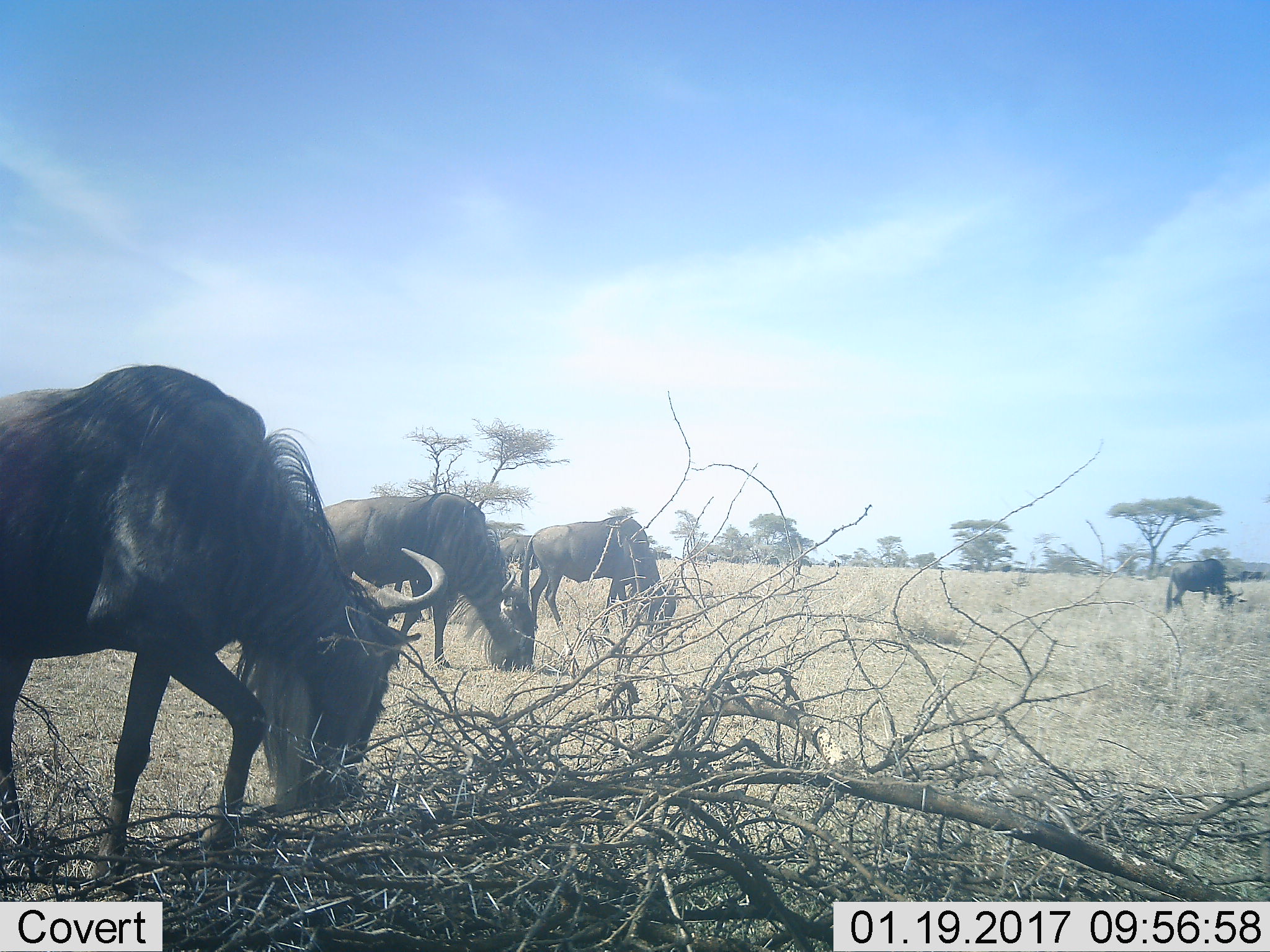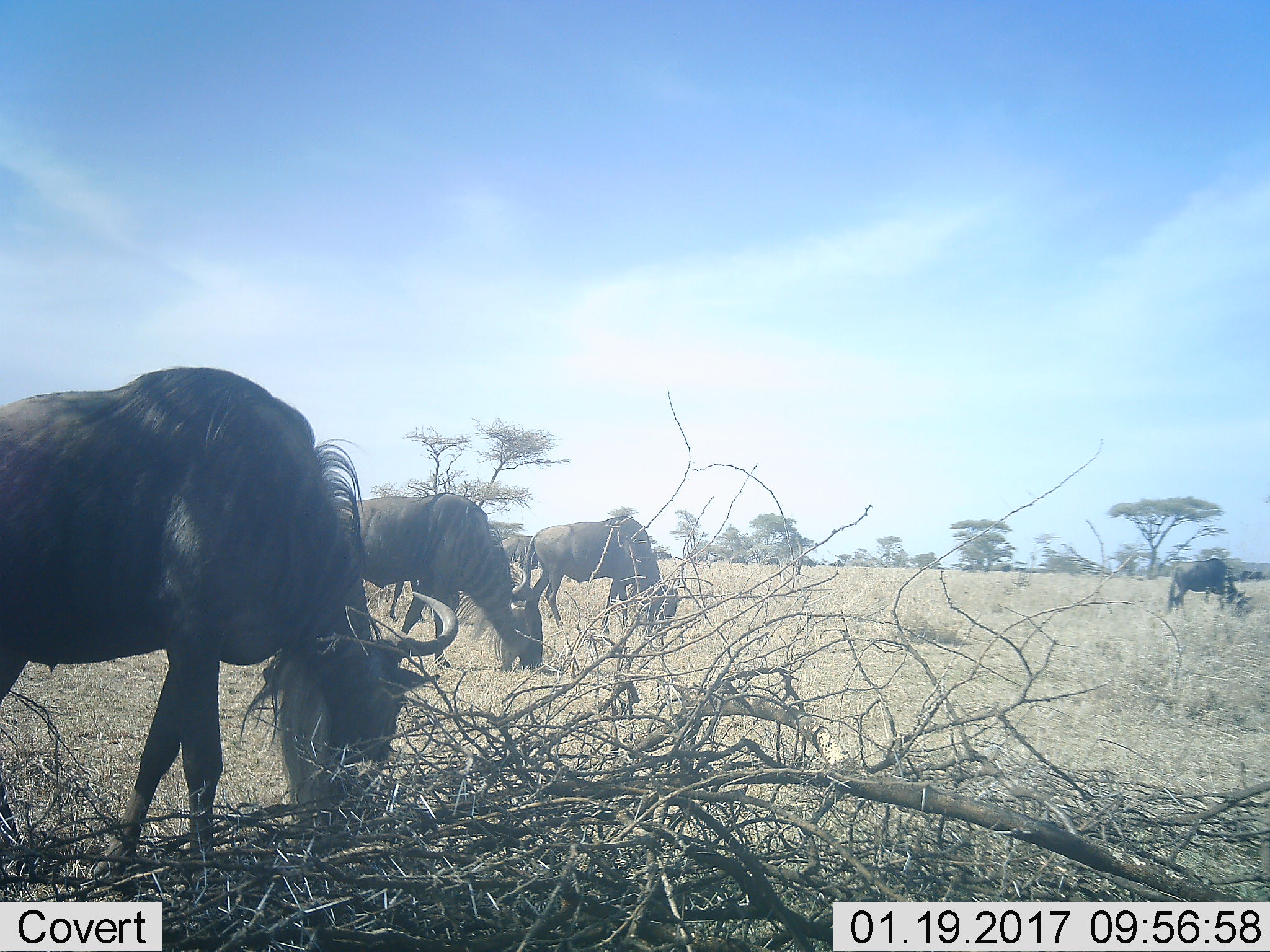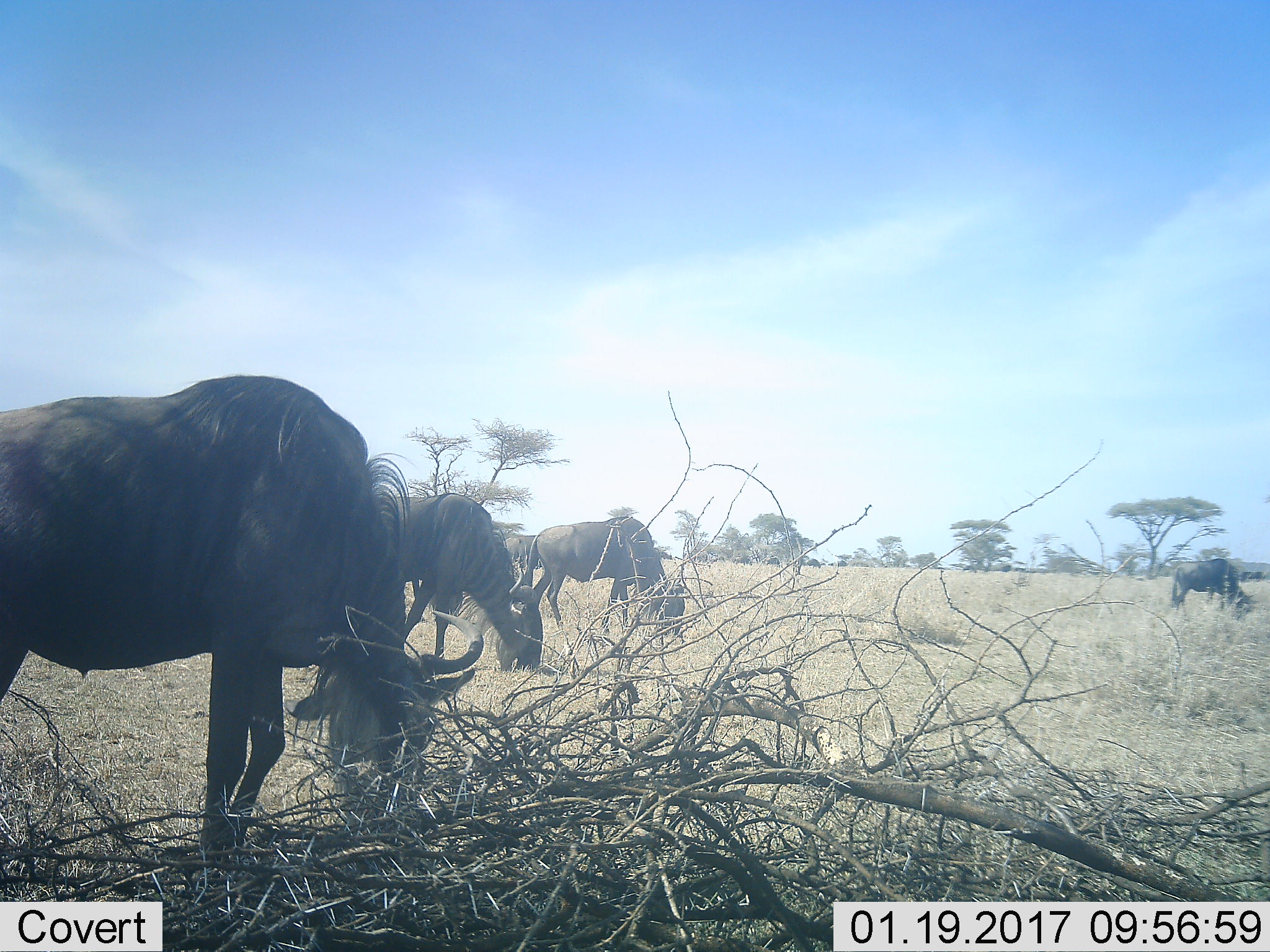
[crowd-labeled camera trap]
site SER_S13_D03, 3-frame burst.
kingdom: Animalia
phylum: Chordata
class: Mammalia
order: Artiodactyla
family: Bovidae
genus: Connochaetes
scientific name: Connochaetes taurinus taurinus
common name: blue wildebeest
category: wildebeestblue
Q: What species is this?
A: Wildebeestblue (blue wildebeest) (Connochaetes taurinus taurinus).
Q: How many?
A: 4.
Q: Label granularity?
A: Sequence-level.